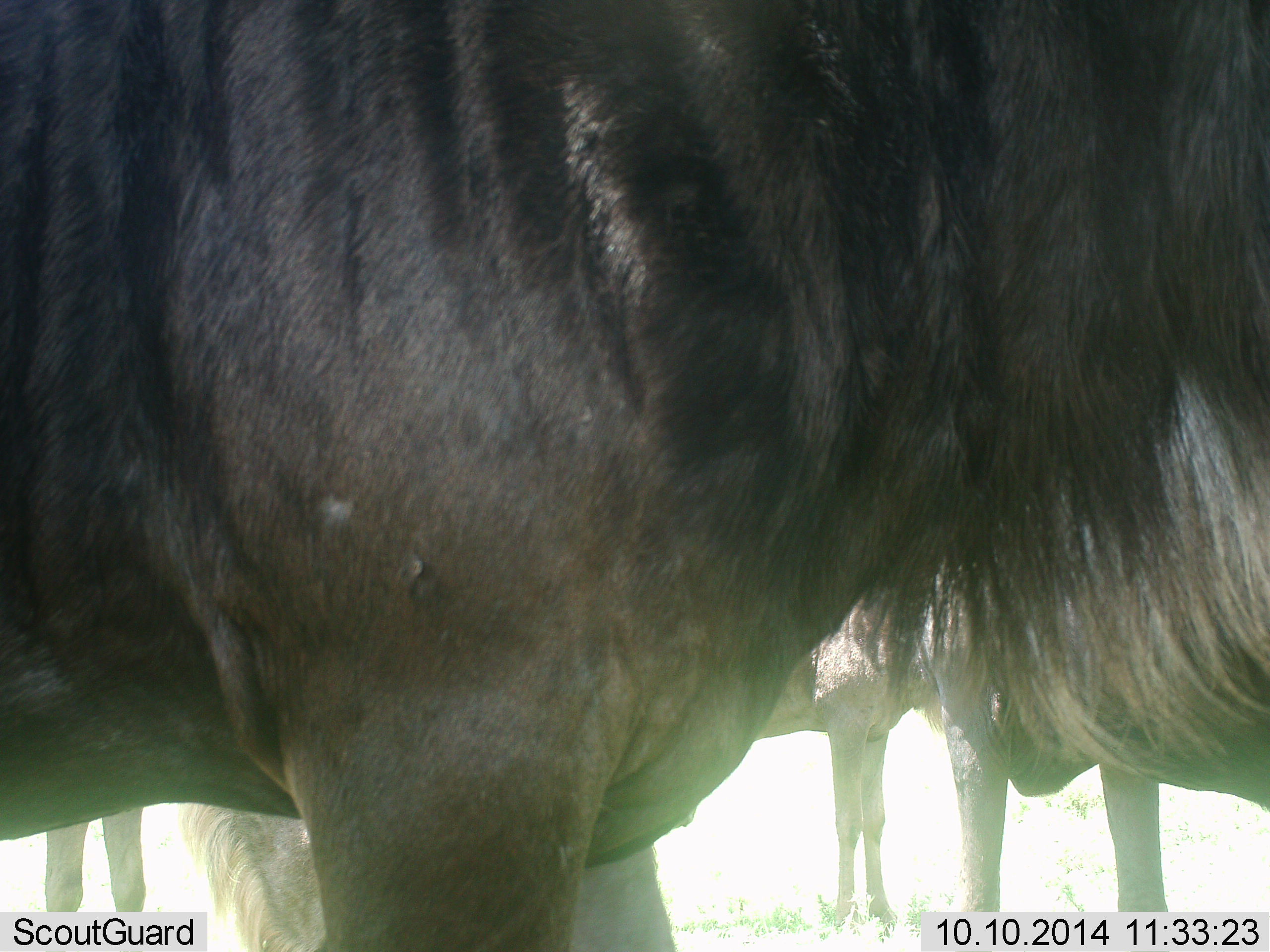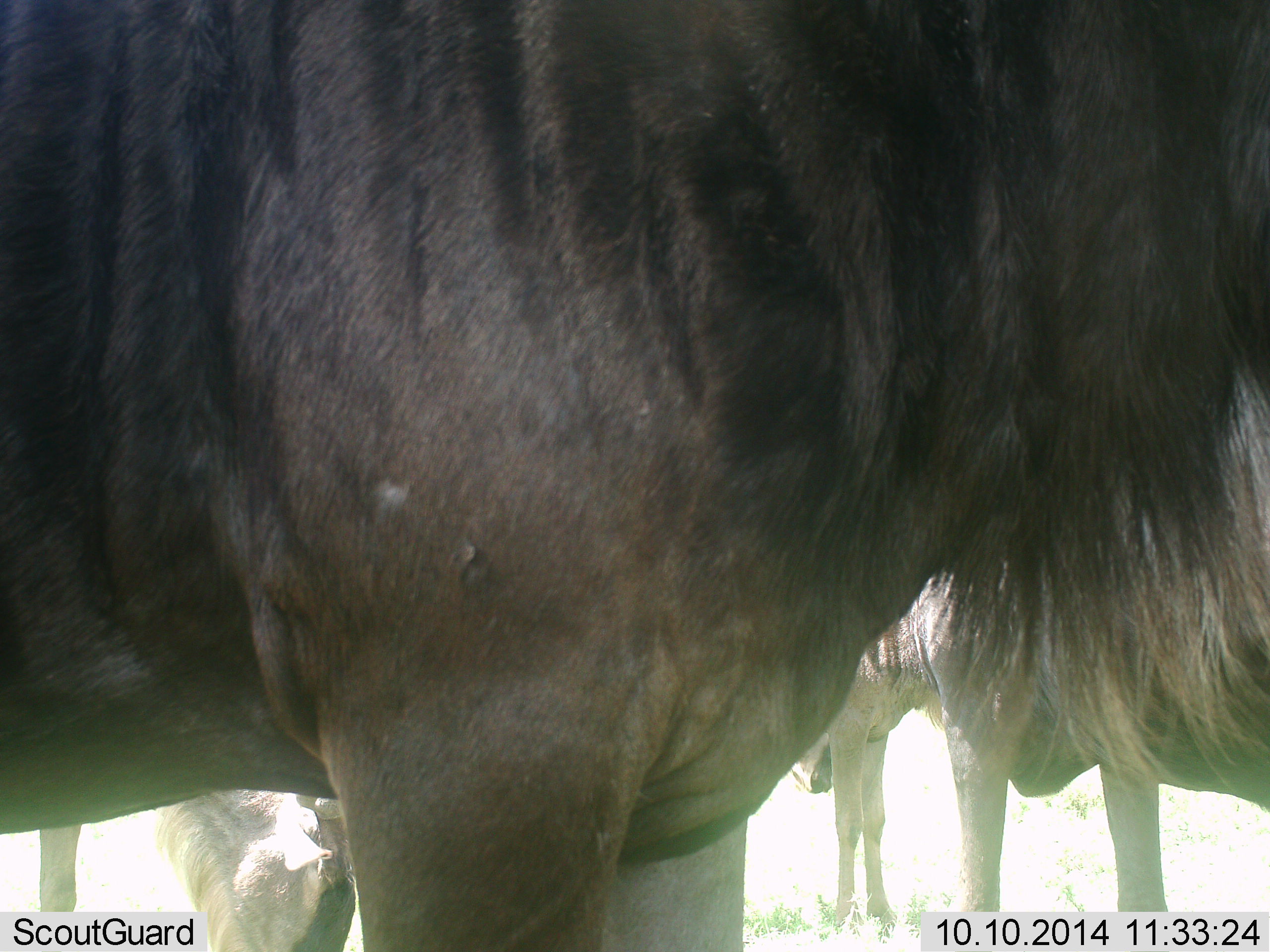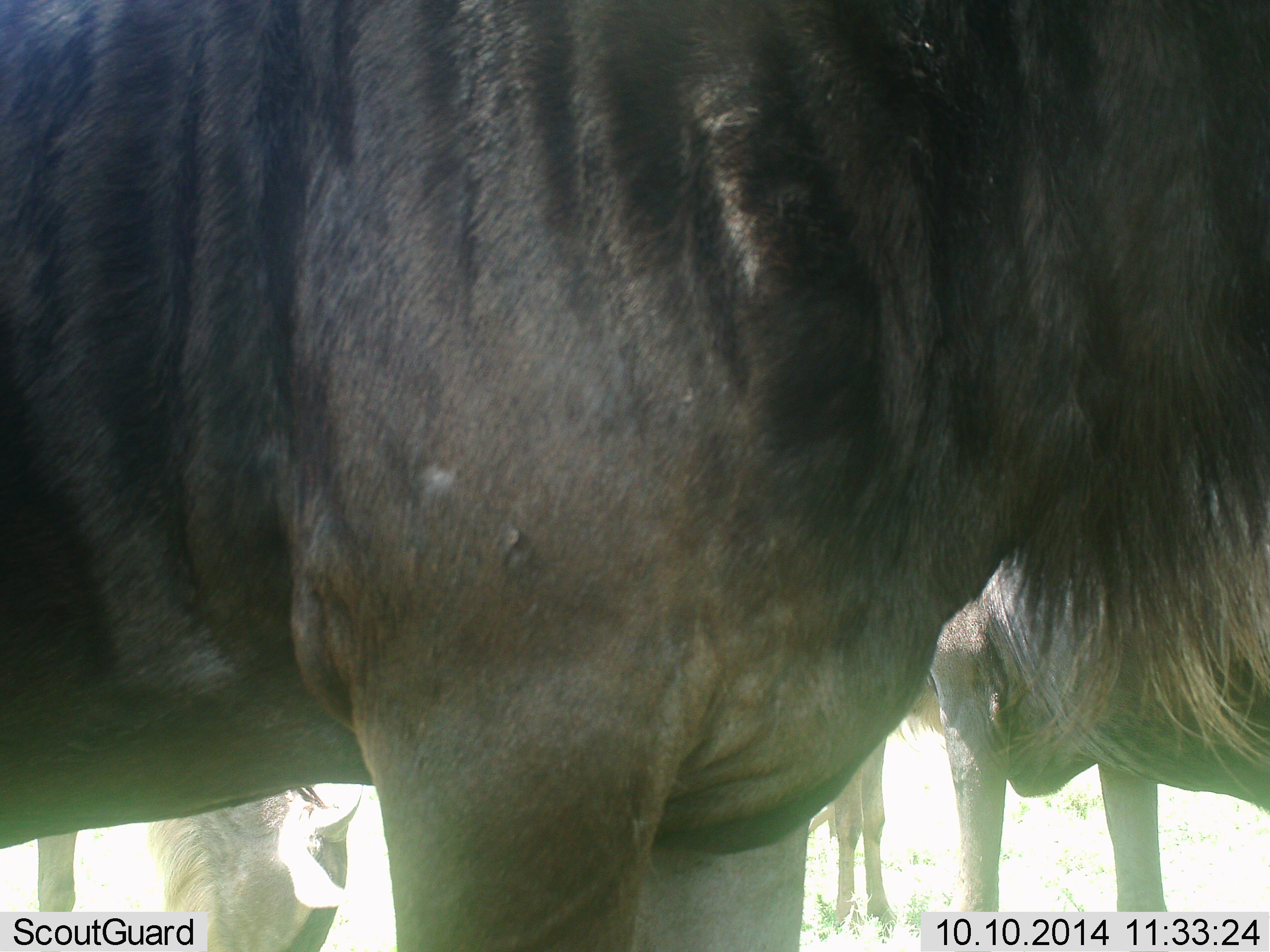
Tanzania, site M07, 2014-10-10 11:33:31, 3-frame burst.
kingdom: Animalia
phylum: Chordata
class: Mammalia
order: Artiodactyla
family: Bovidae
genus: Connochaetes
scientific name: Connochaetes taurinus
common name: blue wildebeest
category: wildebeest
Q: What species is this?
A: Wildebeest (blue wildebeest) (Connochaetes taurinus).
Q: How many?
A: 4.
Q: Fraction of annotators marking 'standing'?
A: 100%.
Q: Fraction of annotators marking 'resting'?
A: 20%.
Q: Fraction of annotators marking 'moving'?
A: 0%.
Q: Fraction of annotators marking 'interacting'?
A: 0%.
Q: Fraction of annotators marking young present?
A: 10%.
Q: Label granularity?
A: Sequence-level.